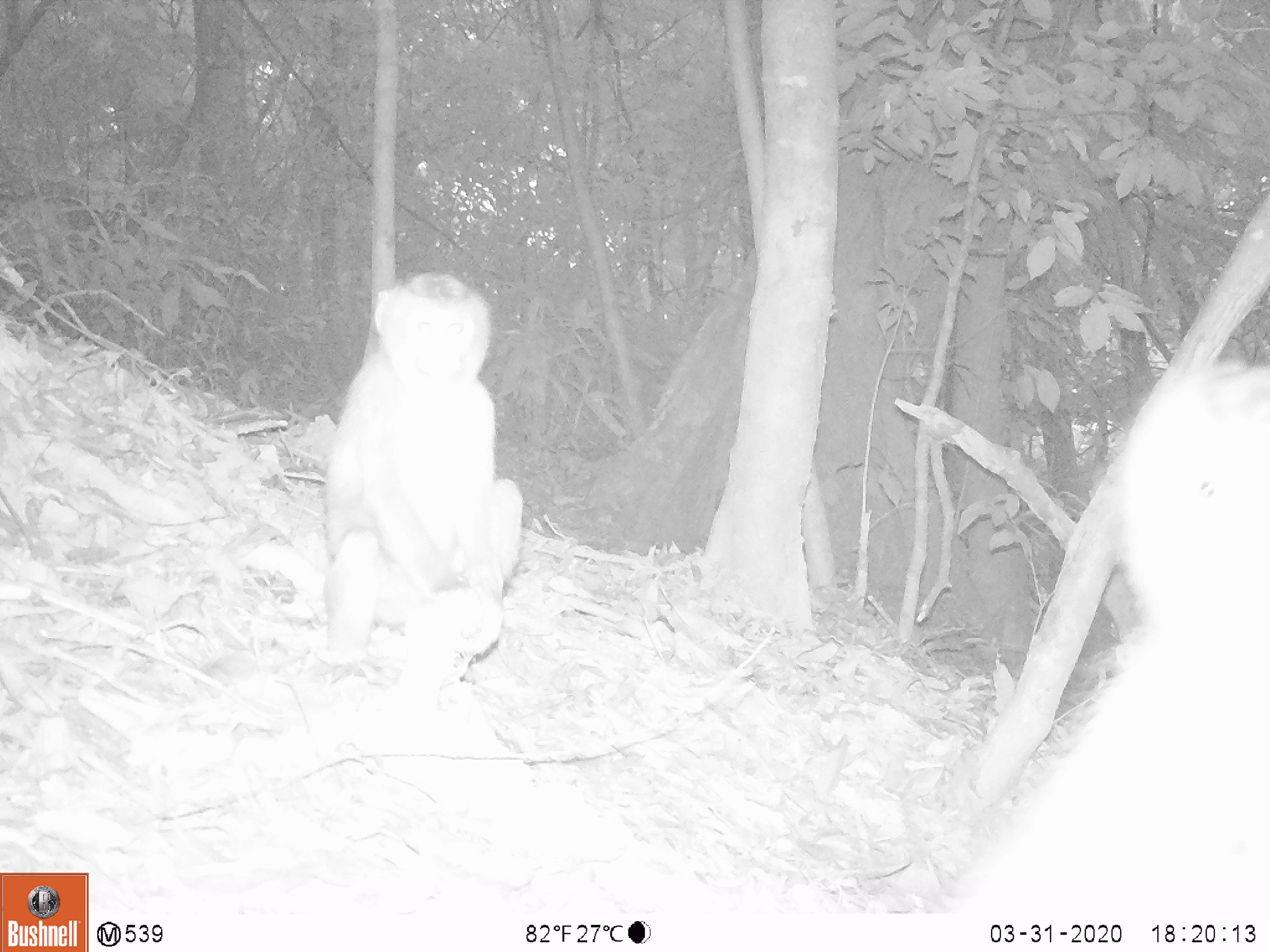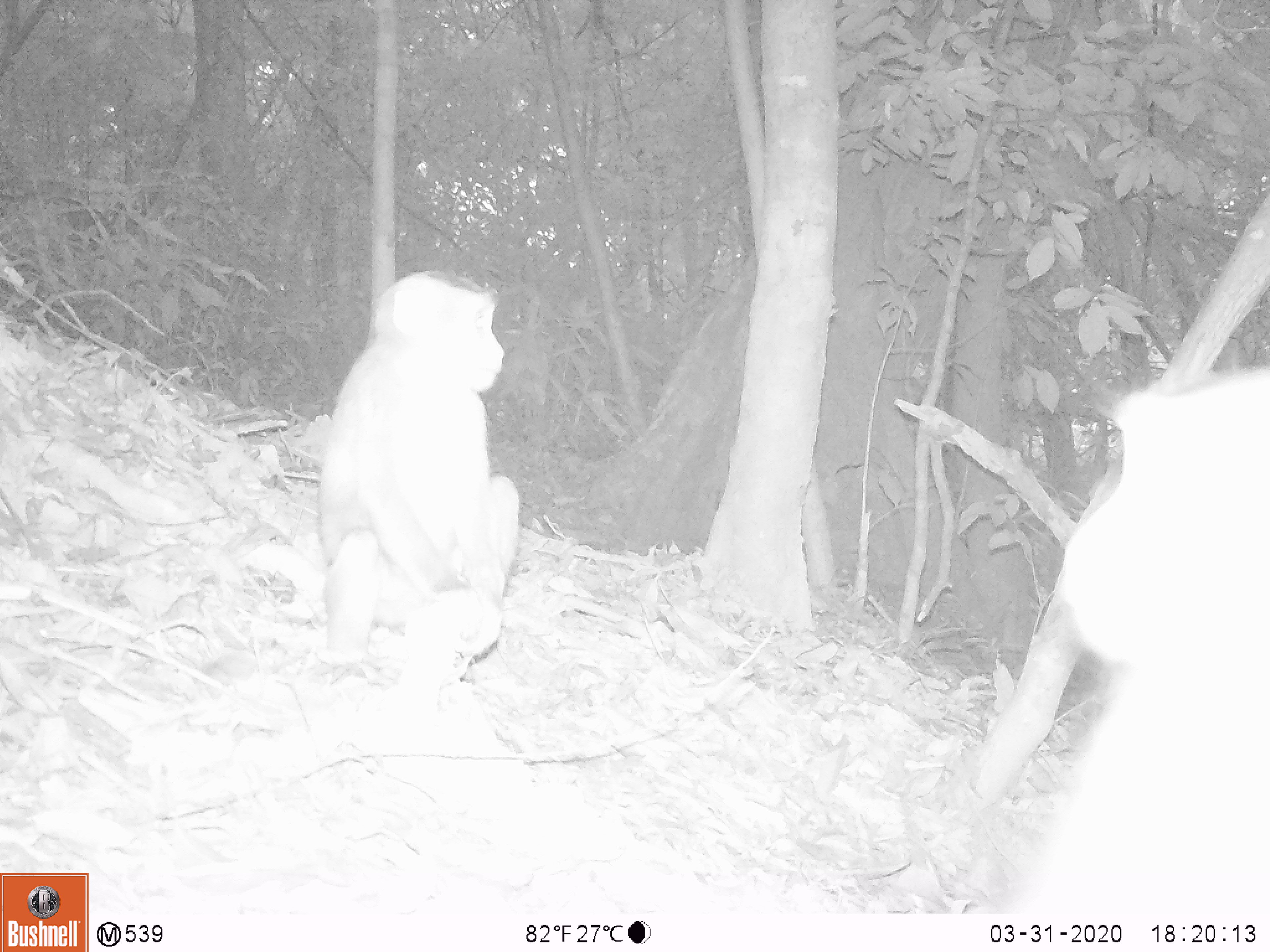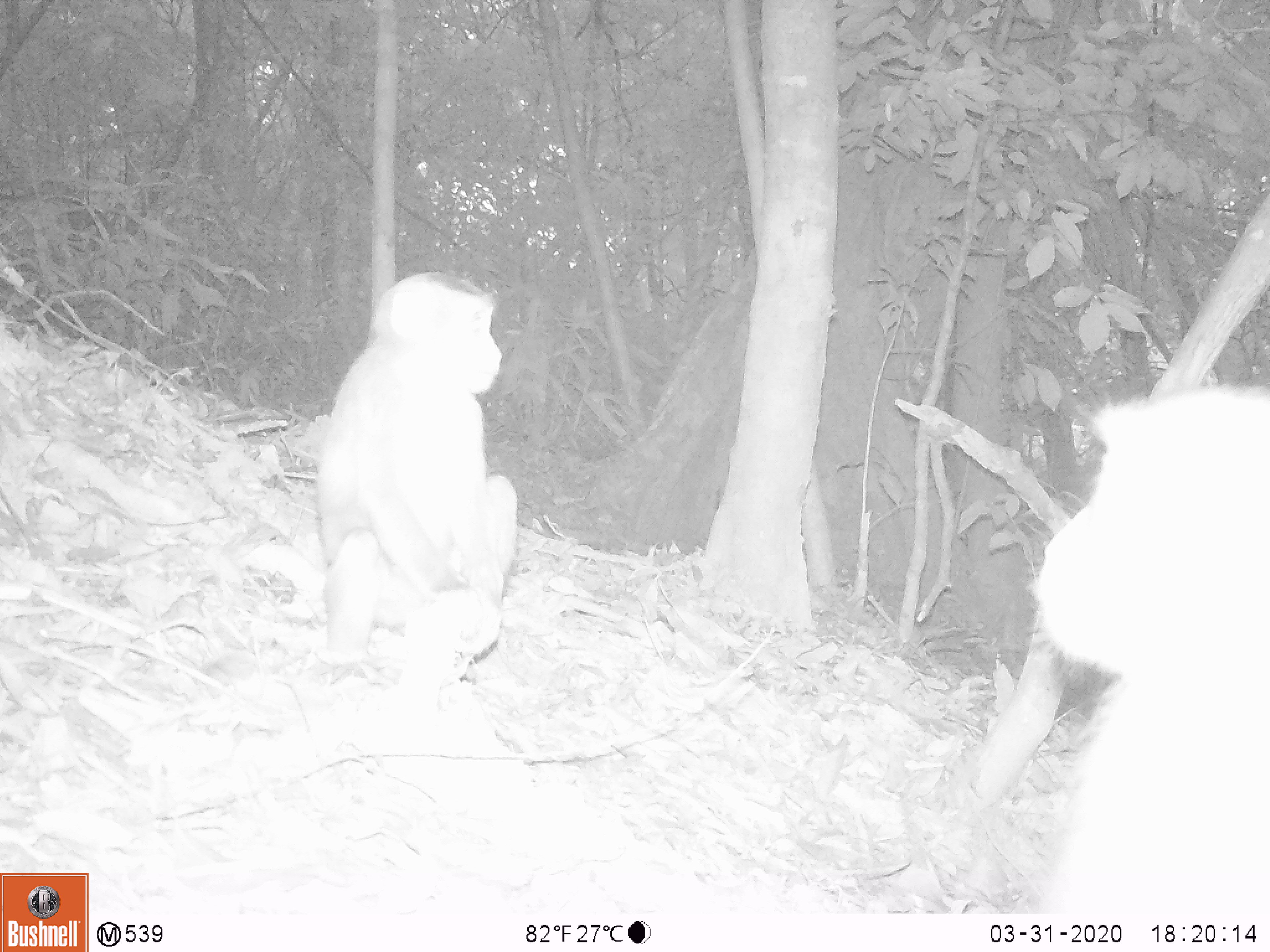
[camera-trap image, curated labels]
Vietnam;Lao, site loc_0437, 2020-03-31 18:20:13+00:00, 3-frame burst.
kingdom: Animalia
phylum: Chordata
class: Mammalia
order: Primates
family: Cercopithecidae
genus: Macaca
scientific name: Macaca nemestrina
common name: pig-tailed macaque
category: pig tailed macaque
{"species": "pig tailed macaque (pig-tailed macaque) (Macaca nemestrina)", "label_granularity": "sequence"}